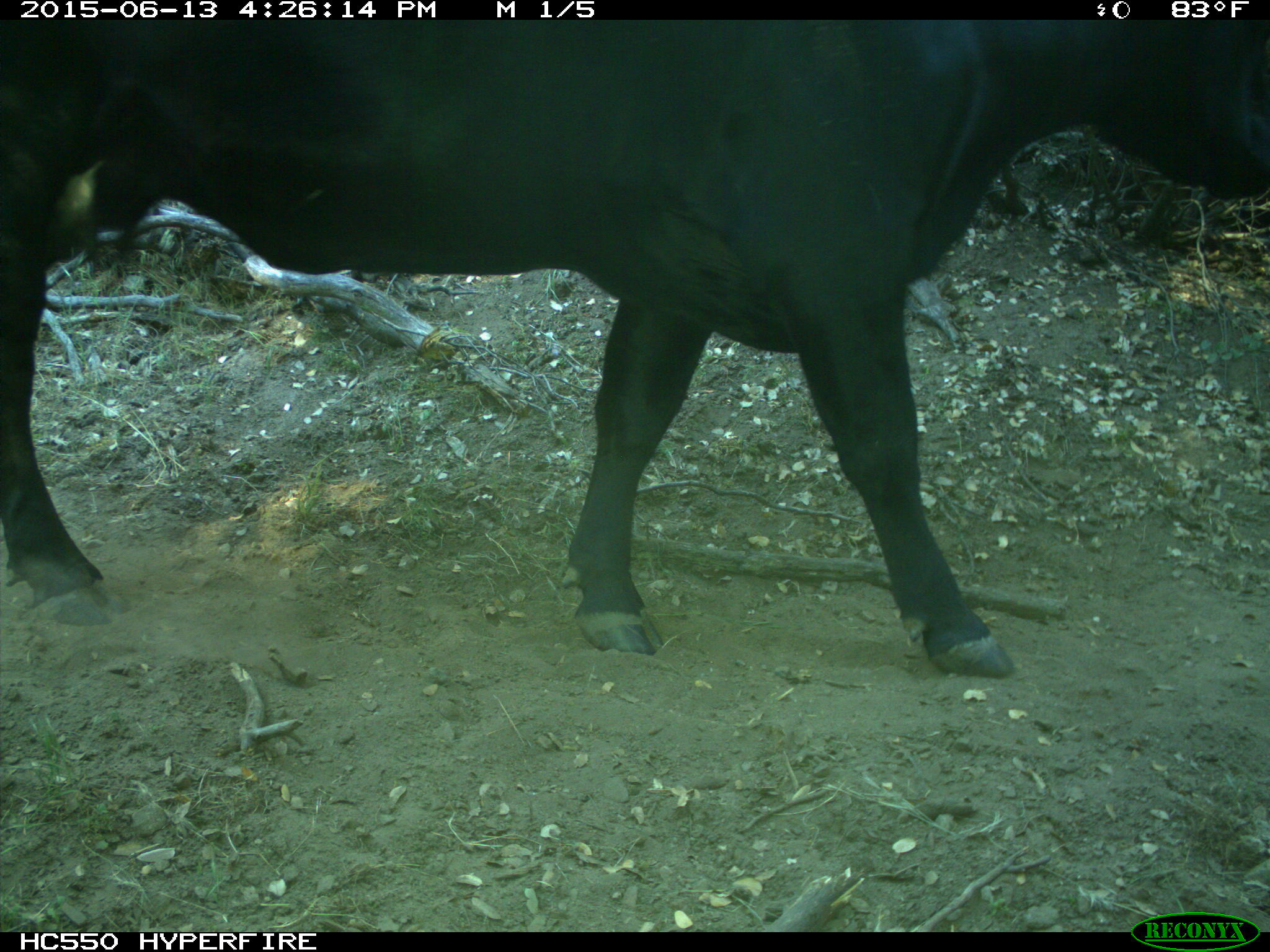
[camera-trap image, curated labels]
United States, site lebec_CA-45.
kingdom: Animalia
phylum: Chordata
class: Mammalia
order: Artiodactyla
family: Bovidae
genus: Bos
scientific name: Bos taurus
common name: domestic cow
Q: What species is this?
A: Bos taurus (domestic cow).